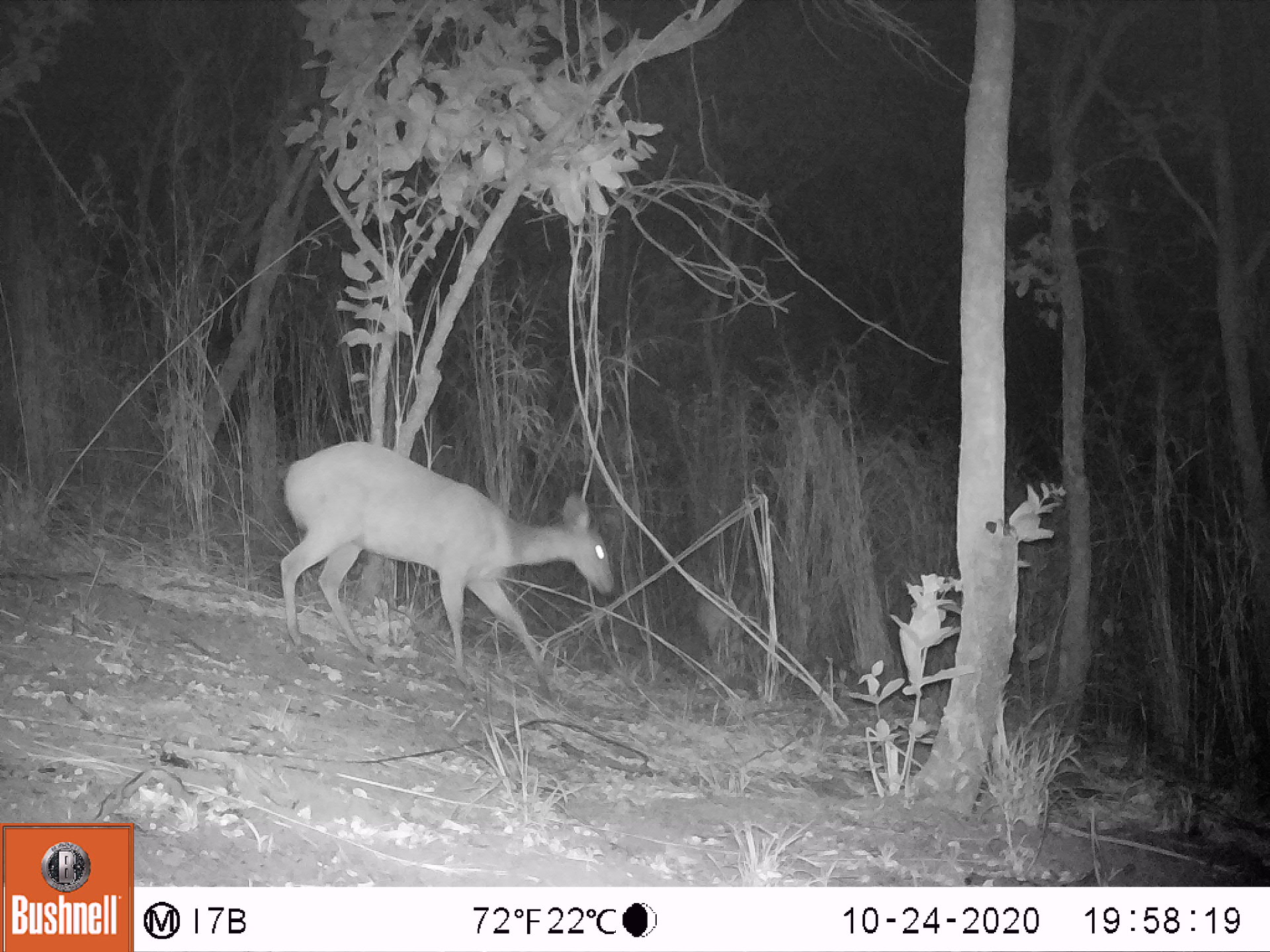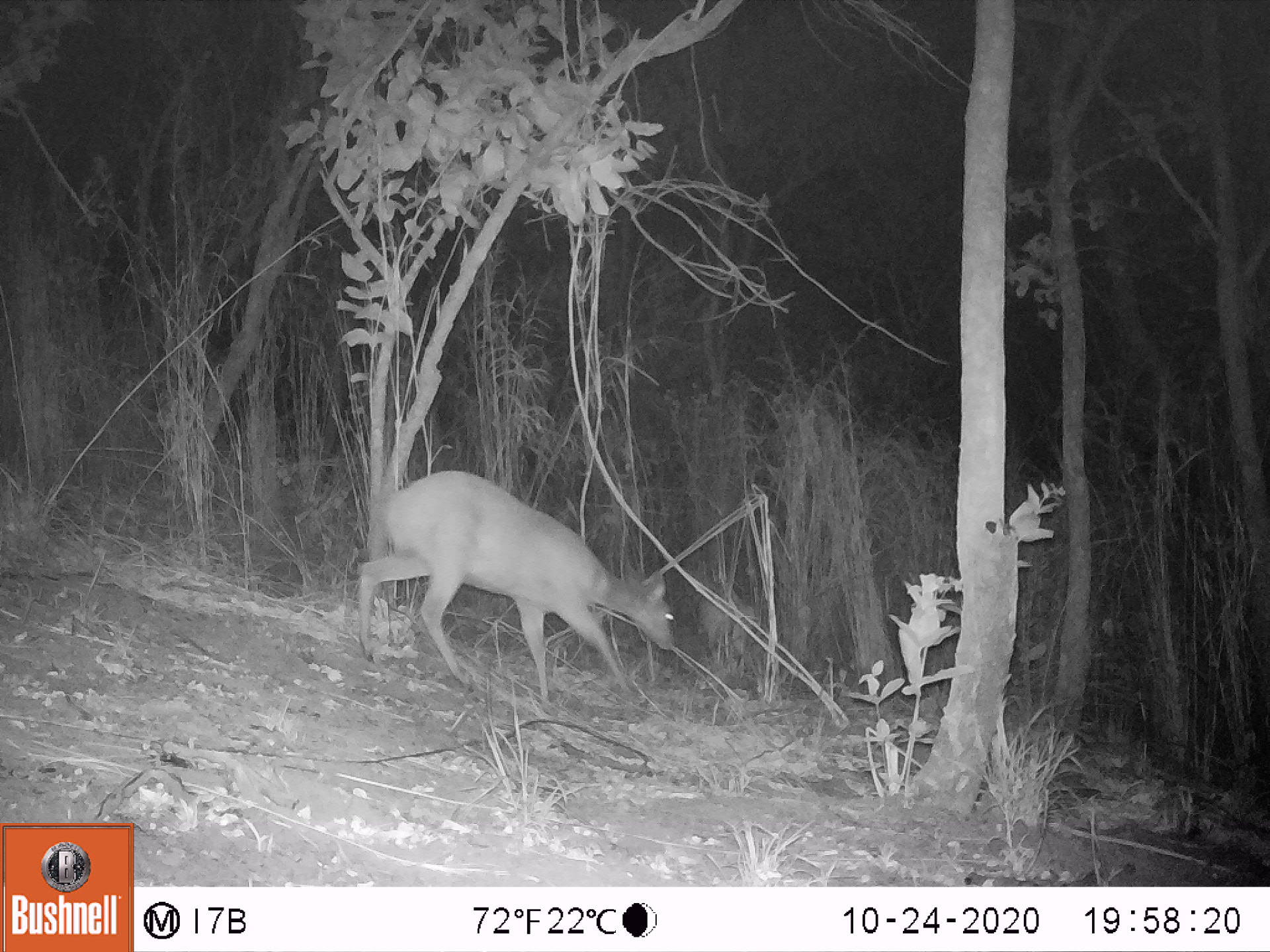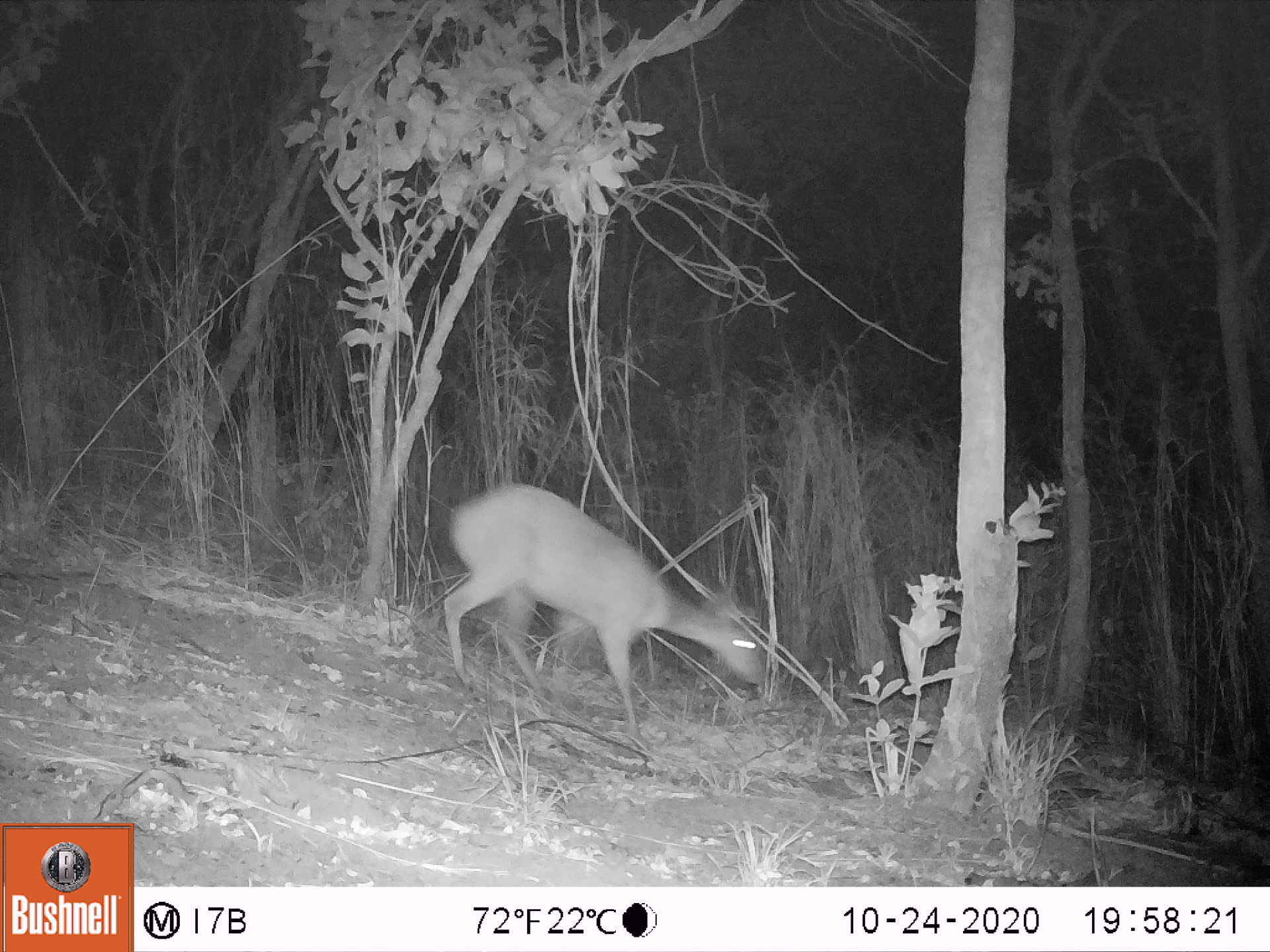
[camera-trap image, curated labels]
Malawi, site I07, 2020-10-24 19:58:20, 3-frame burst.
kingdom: Animalia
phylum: Chordata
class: Mammalia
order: Artiodactyla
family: Bovidae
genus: Tragelaphus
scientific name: Tragelaphus sylvaticus sylvaticus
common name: cape bushbuck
Cape bushbuck (Tragelaphus sylvaticus sylvaticus), count 1.